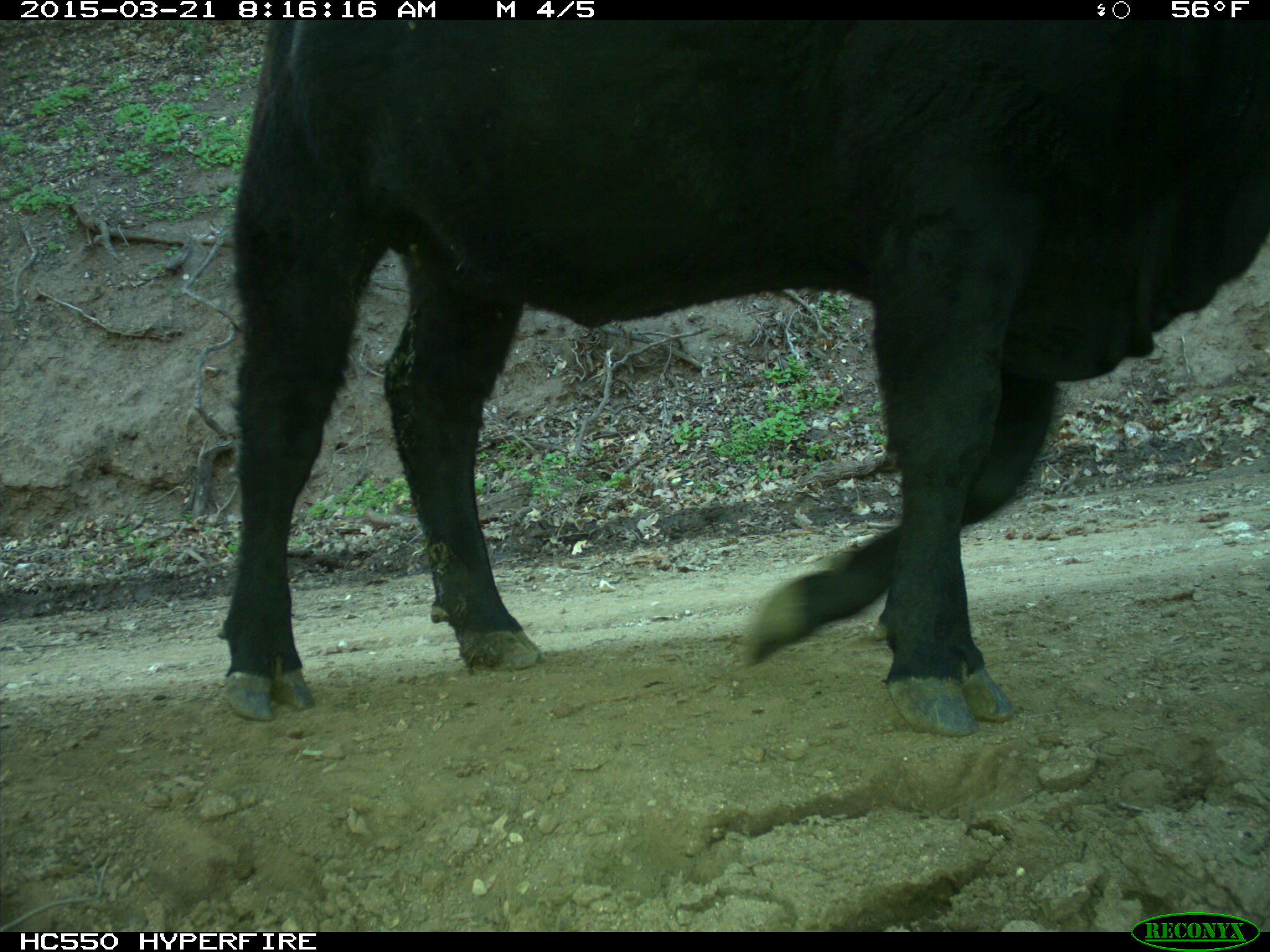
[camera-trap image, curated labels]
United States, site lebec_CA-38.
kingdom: Animalia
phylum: Chordata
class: Mammalia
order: Artiodactyla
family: Bovidae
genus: Bos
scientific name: Bos taurus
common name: domestic cow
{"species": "Bos taurus (domestic cow)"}